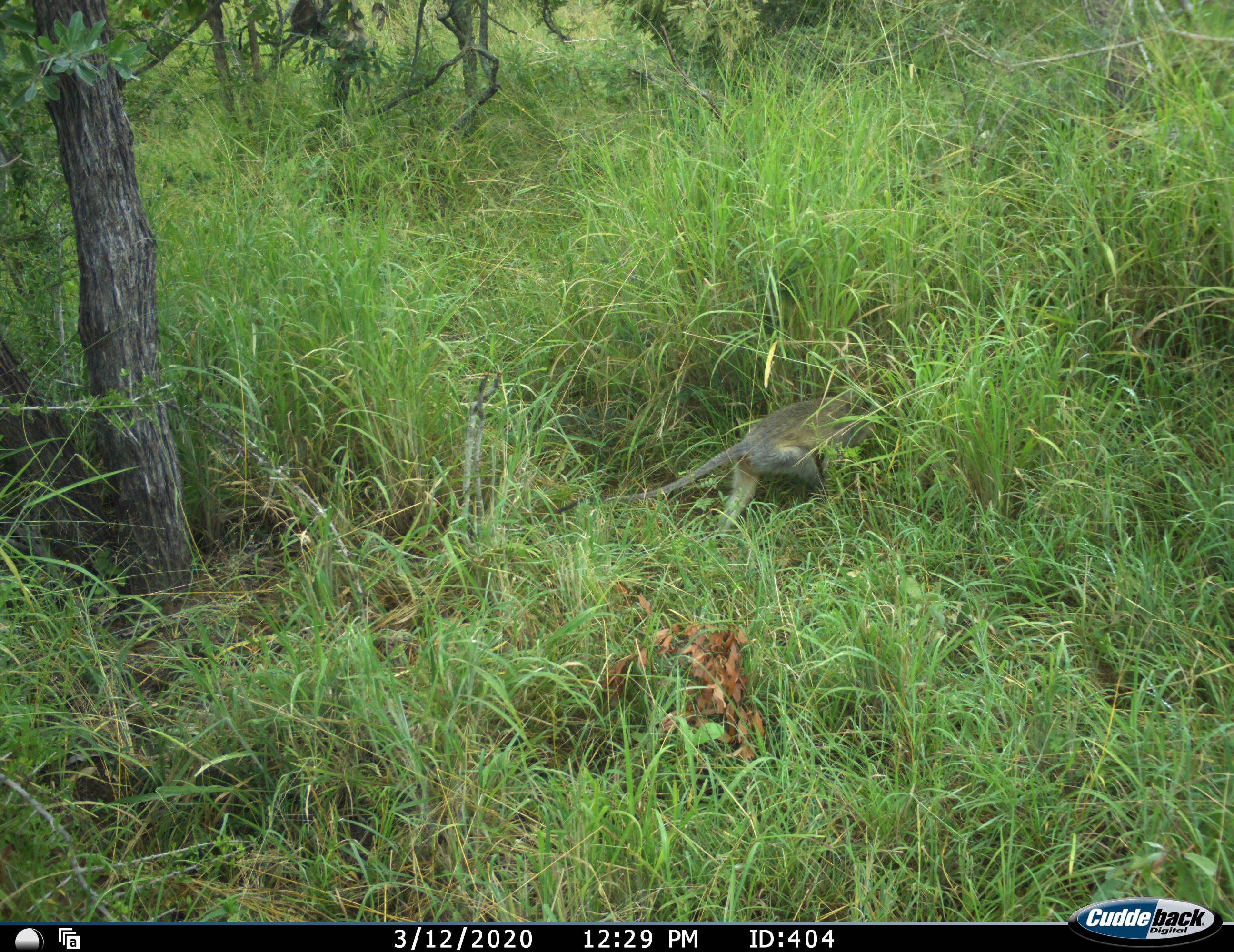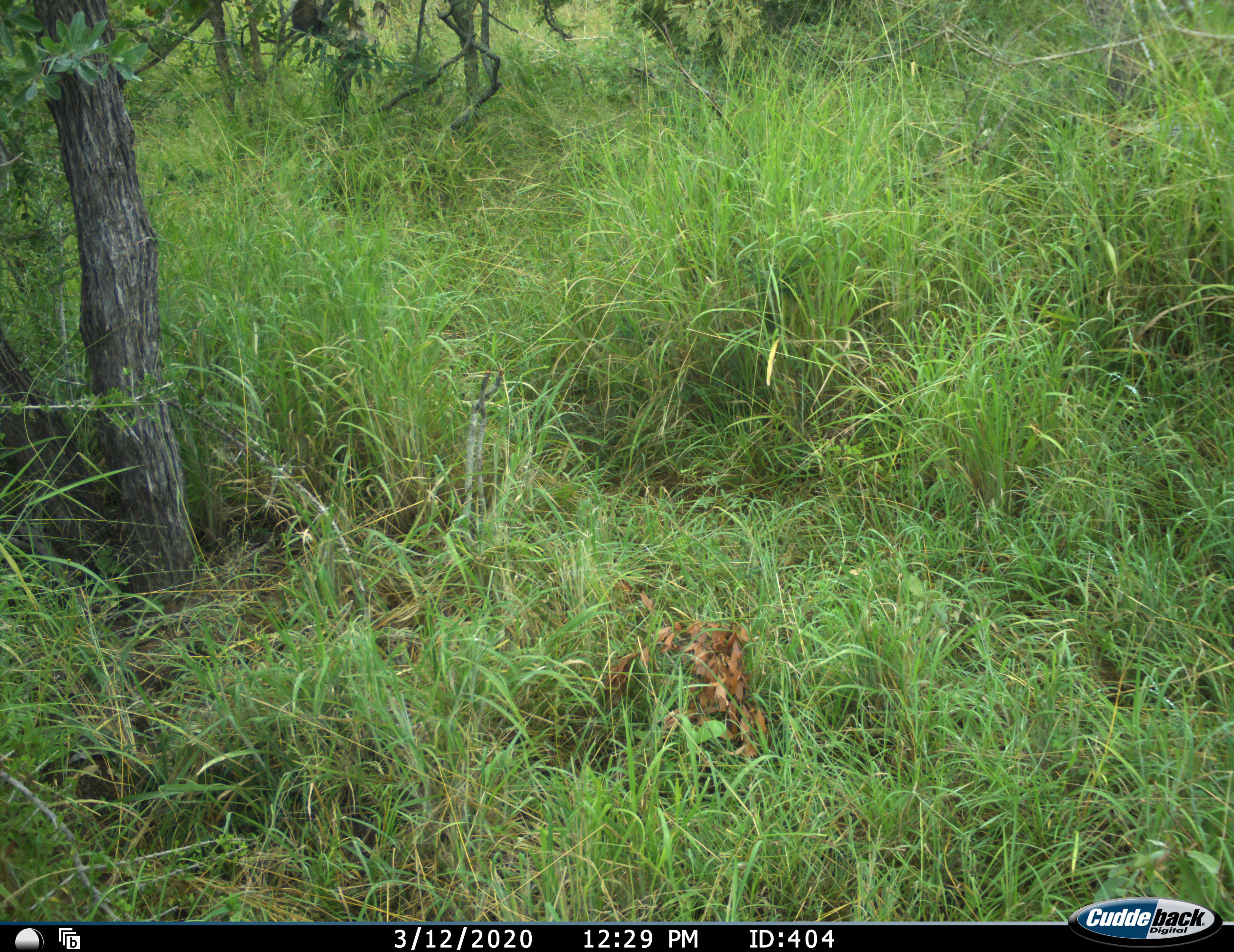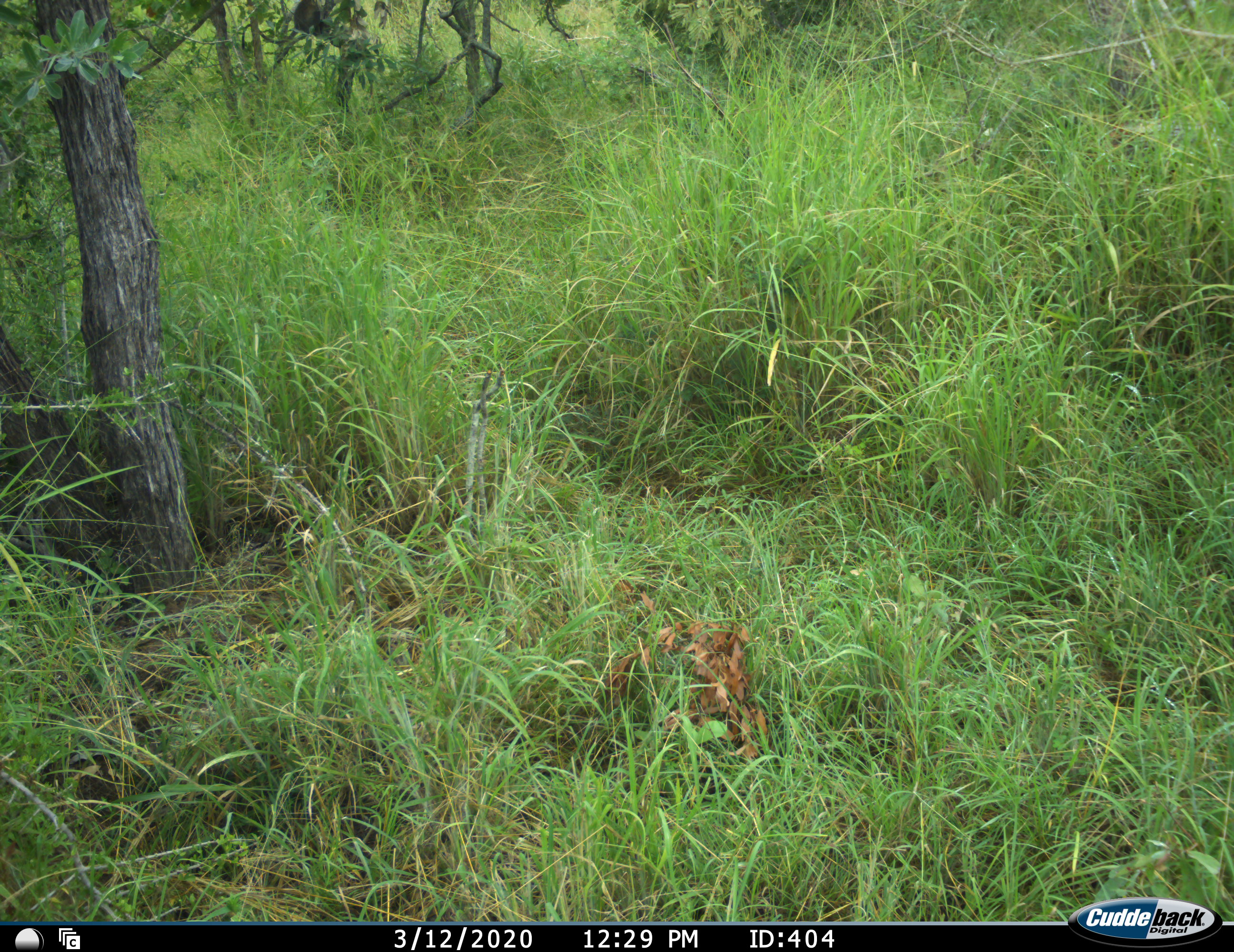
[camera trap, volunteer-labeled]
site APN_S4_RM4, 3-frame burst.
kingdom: Animalia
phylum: Chordata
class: Mammalia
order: Primates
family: Cercopithecidae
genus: Chlorocebus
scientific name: Chlorocebus pygerythrus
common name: vervet monkey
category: monkeyvervet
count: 1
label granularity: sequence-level